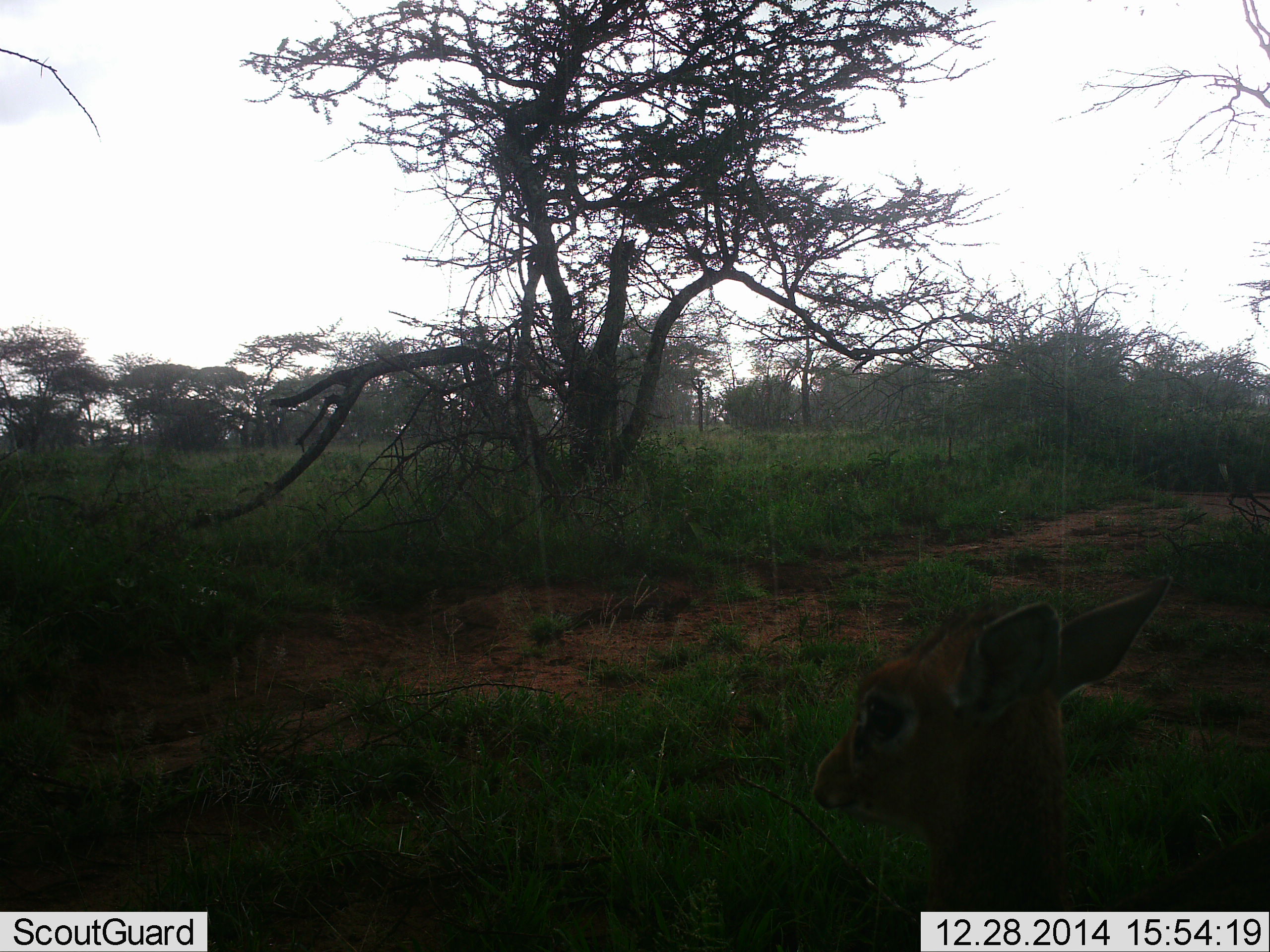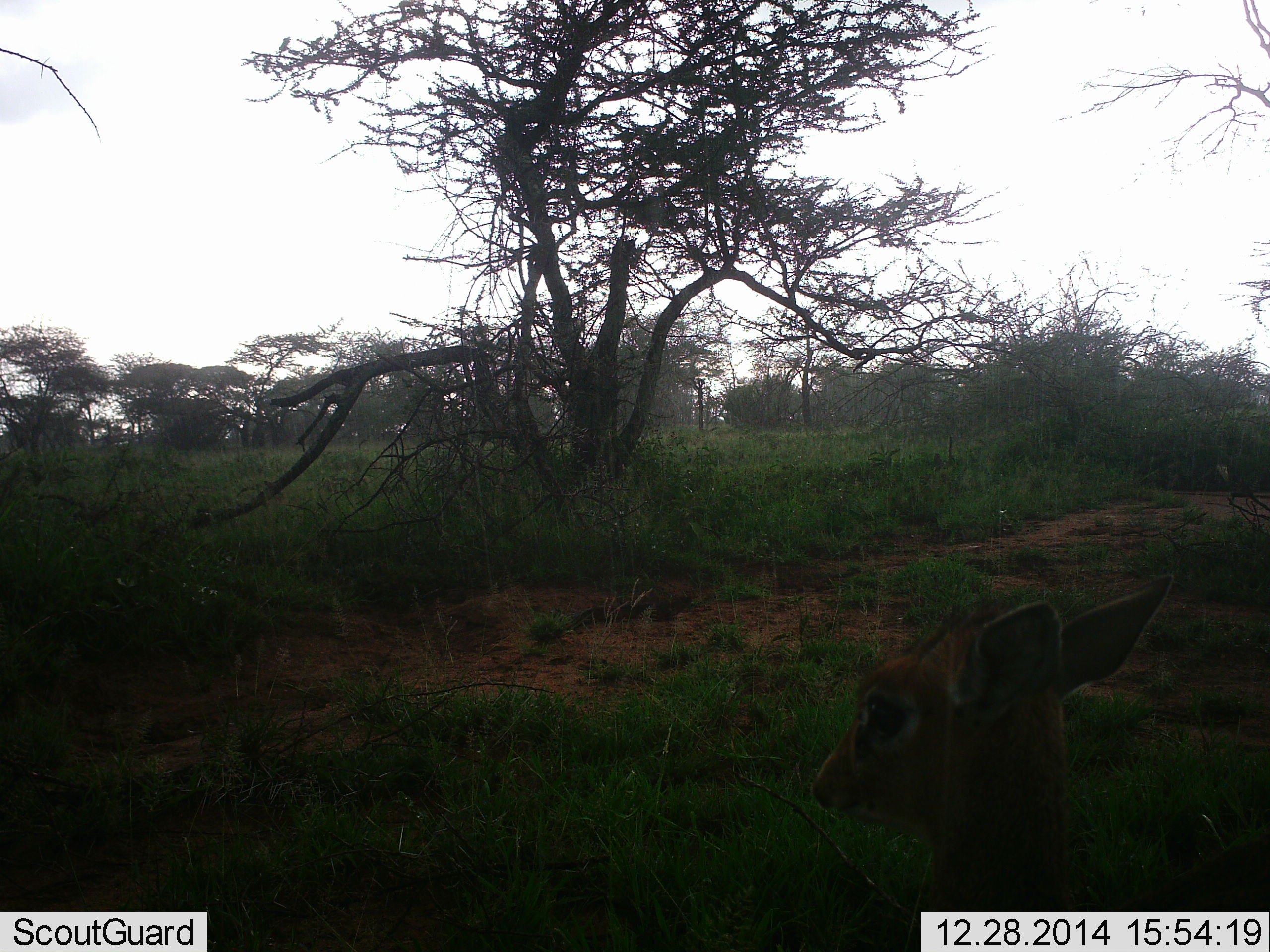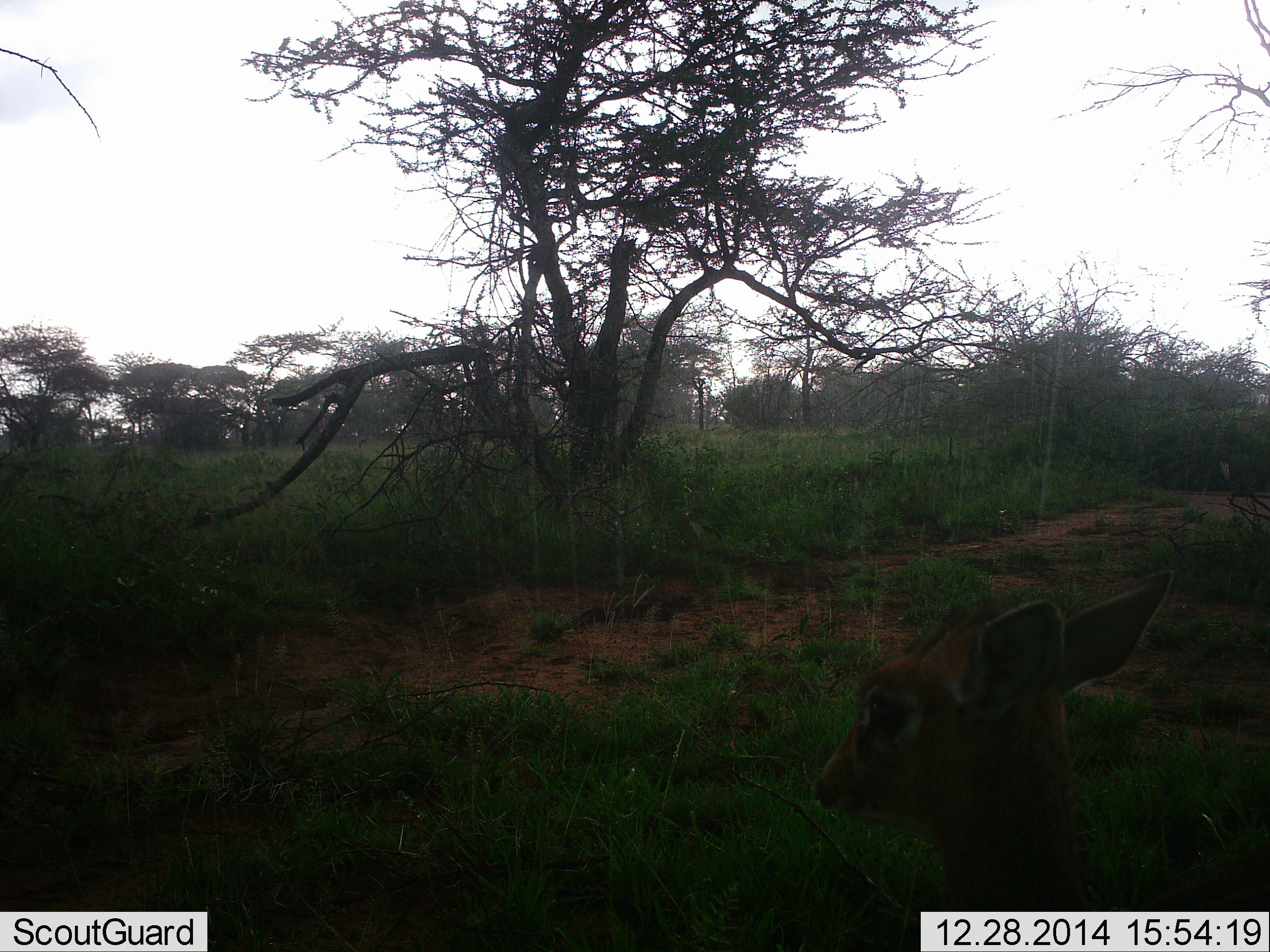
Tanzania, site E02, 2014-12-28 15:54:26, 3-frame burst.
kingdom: Animalia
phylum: Chordata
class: Mammalia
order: Artiodactyla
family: Bovidae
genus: Madoqua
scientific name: Madoqua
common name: dikdik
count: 1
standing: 90%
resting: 10%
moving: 0%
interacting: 0%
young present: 0%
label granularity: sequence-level